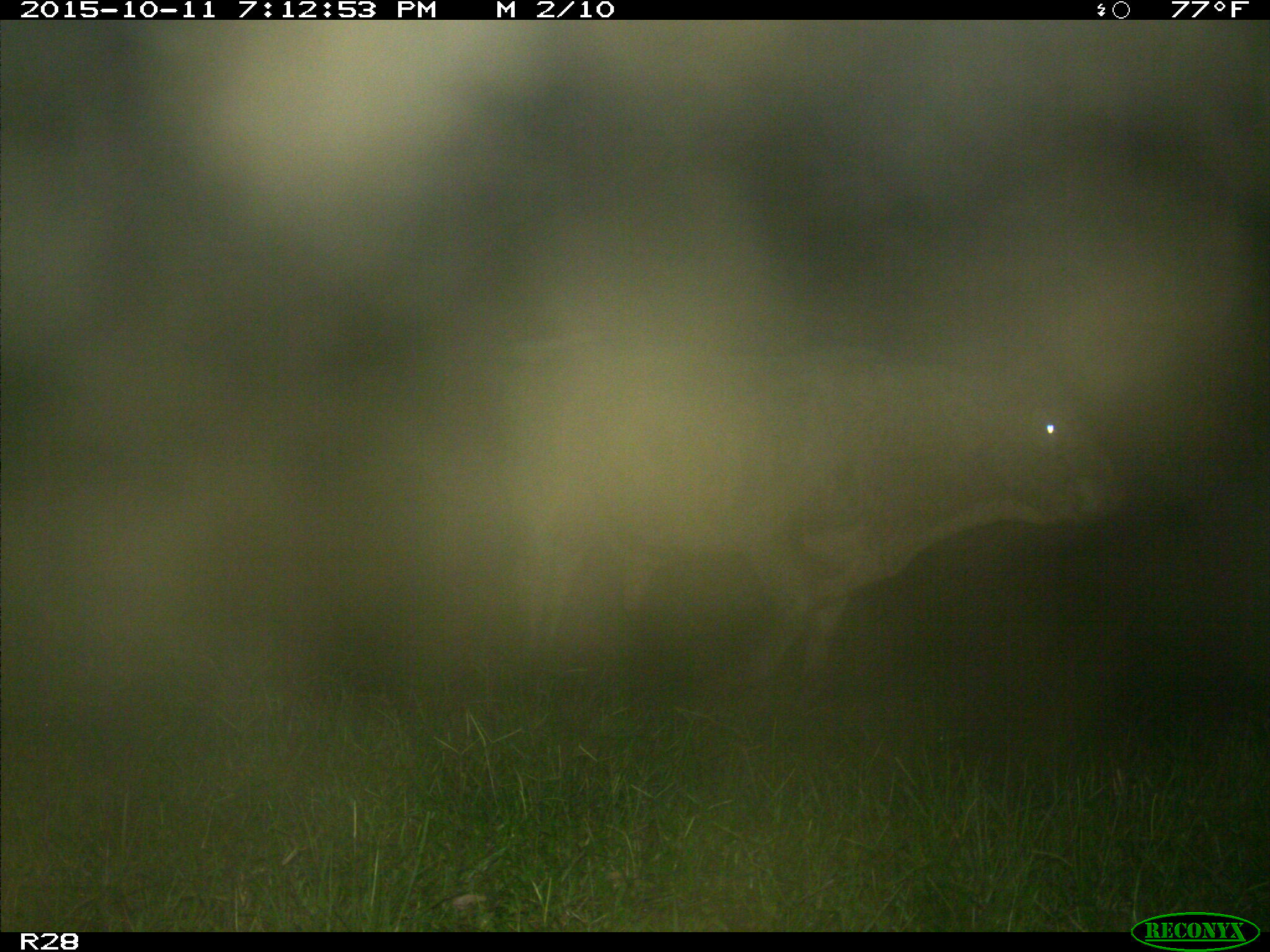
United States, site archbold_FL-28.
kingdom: Animalia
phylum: Chordata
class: Mammalia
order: Artiodactyla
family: Bovidae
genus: Bos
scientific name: Bos taurus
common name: domestic cow